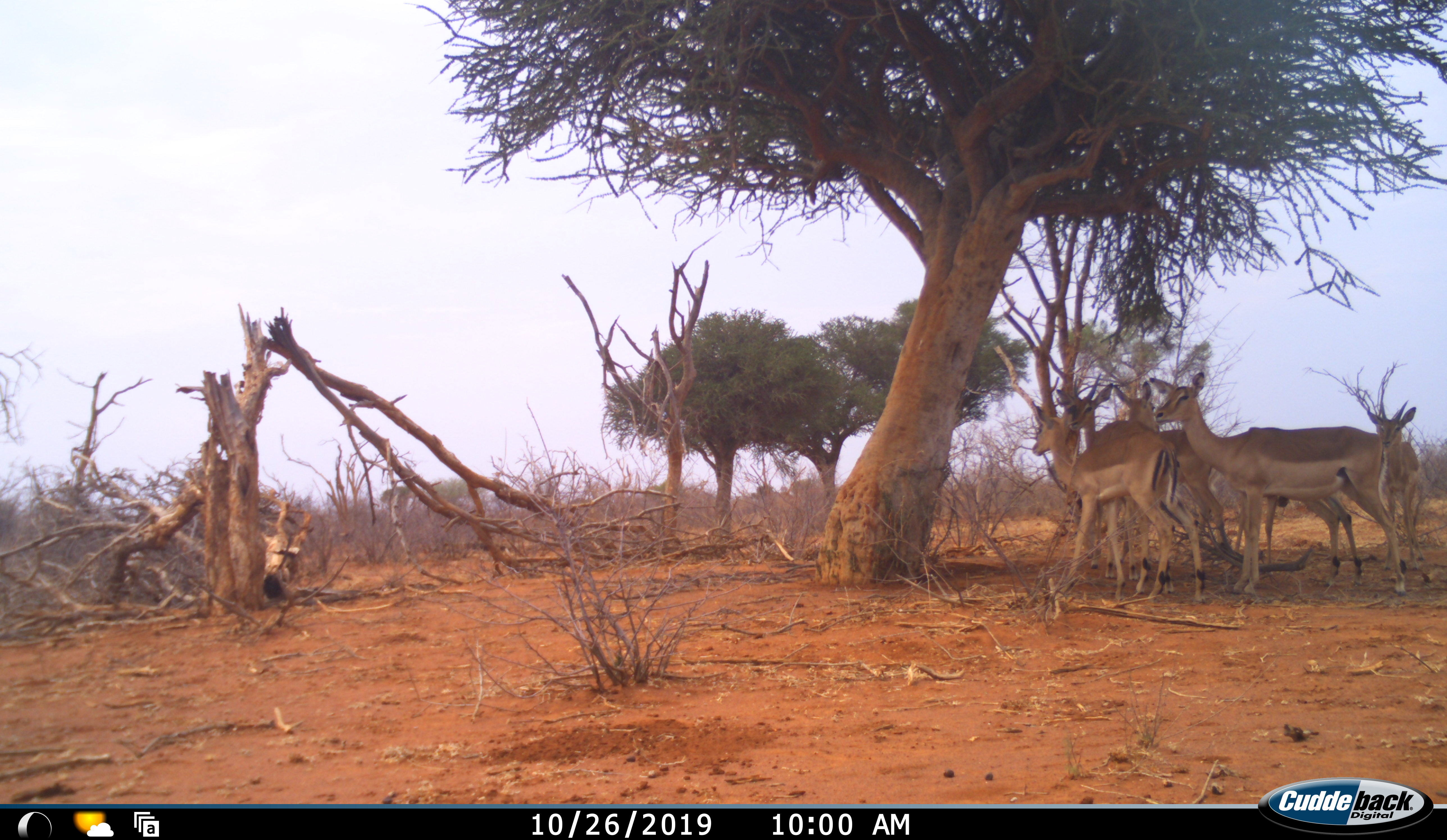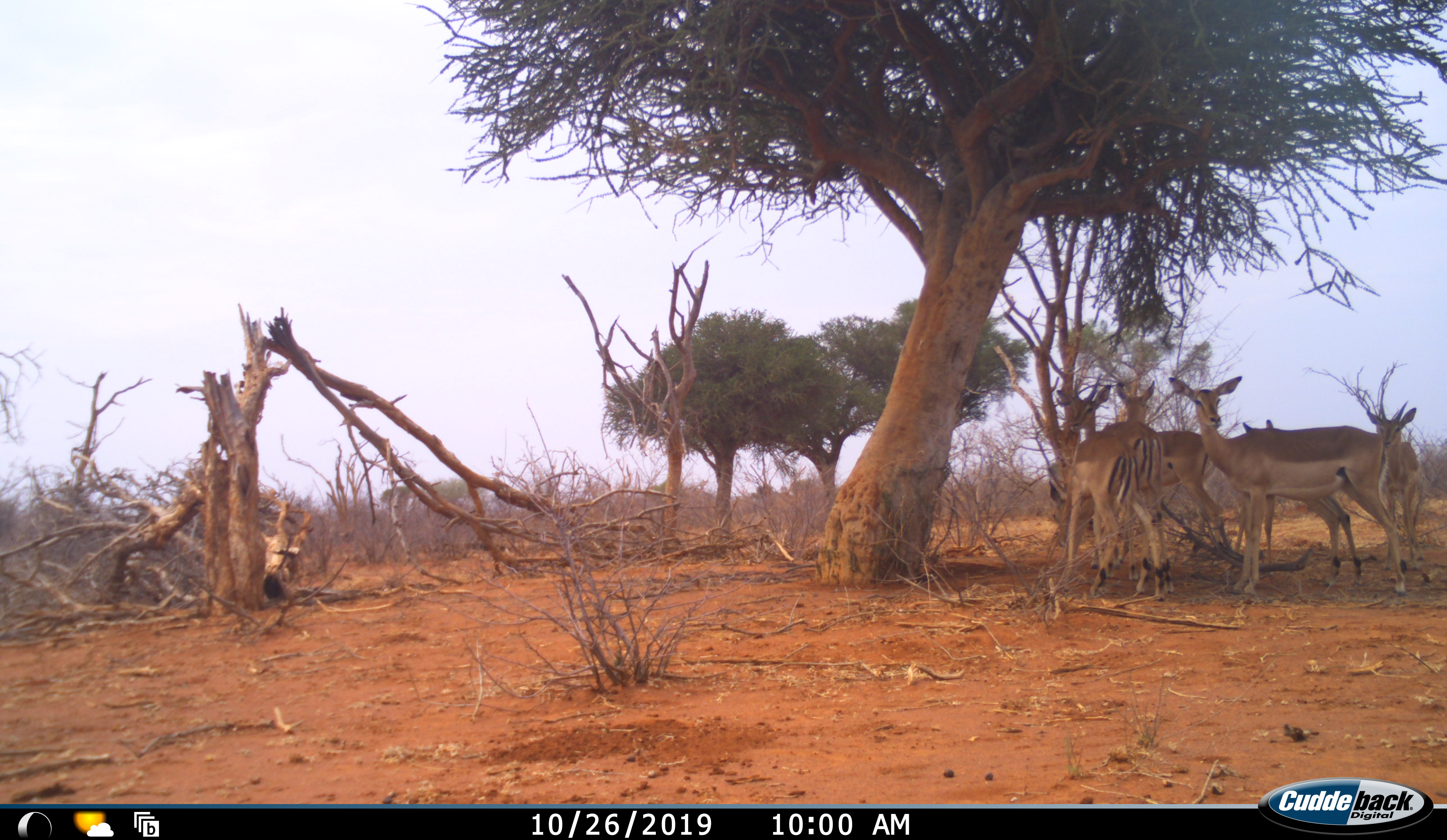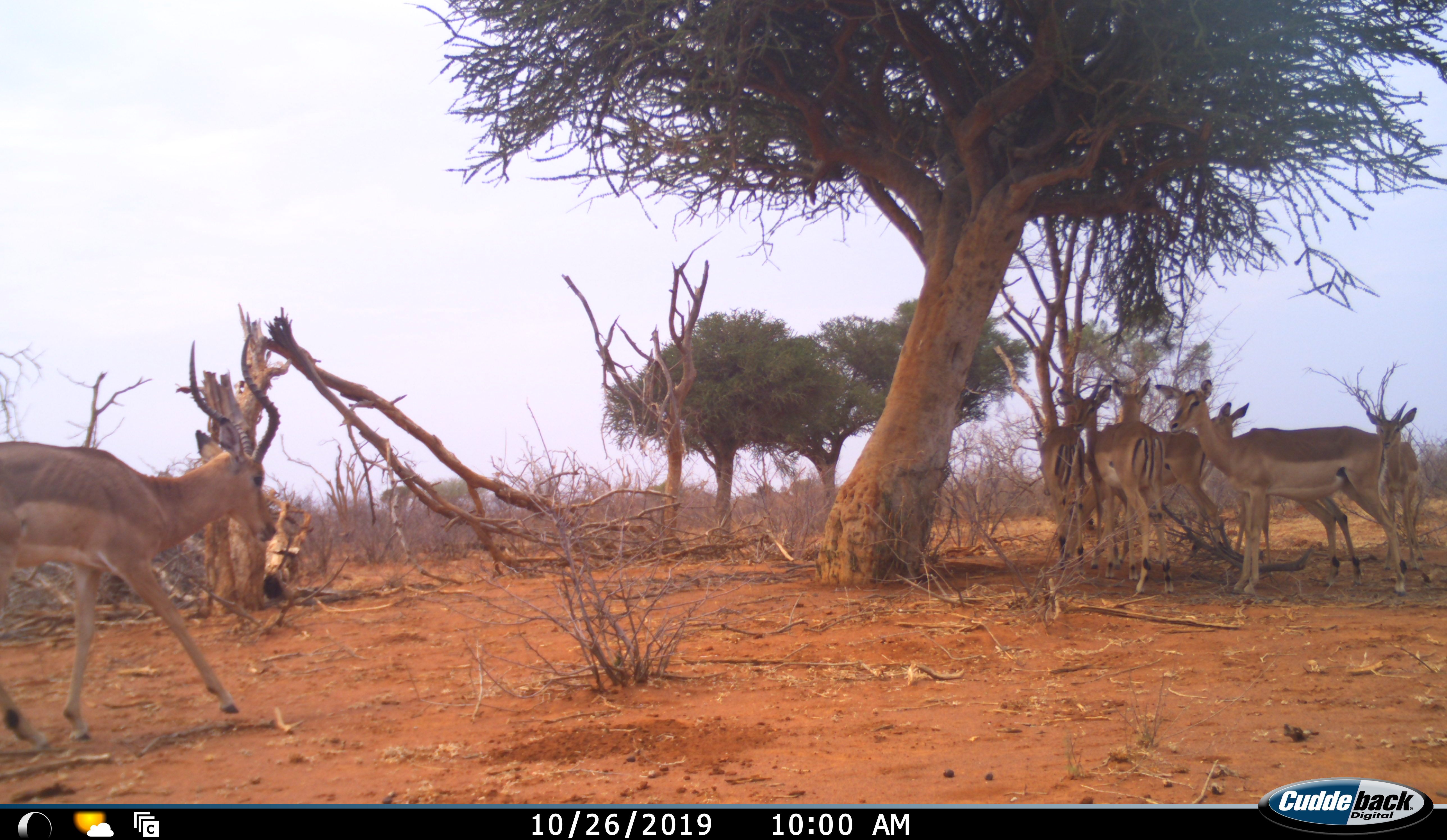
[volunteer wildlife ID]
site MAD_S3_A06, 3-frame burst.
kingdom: Animalia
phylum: Chordata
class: Mammalia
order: Artiodactyla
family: Bovidae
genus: Aepyceros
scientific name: Aepyceros melampus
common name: impala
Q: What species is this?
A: Impala (Aepyceros melampus).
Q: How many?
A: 7.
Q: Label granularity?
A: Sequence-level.